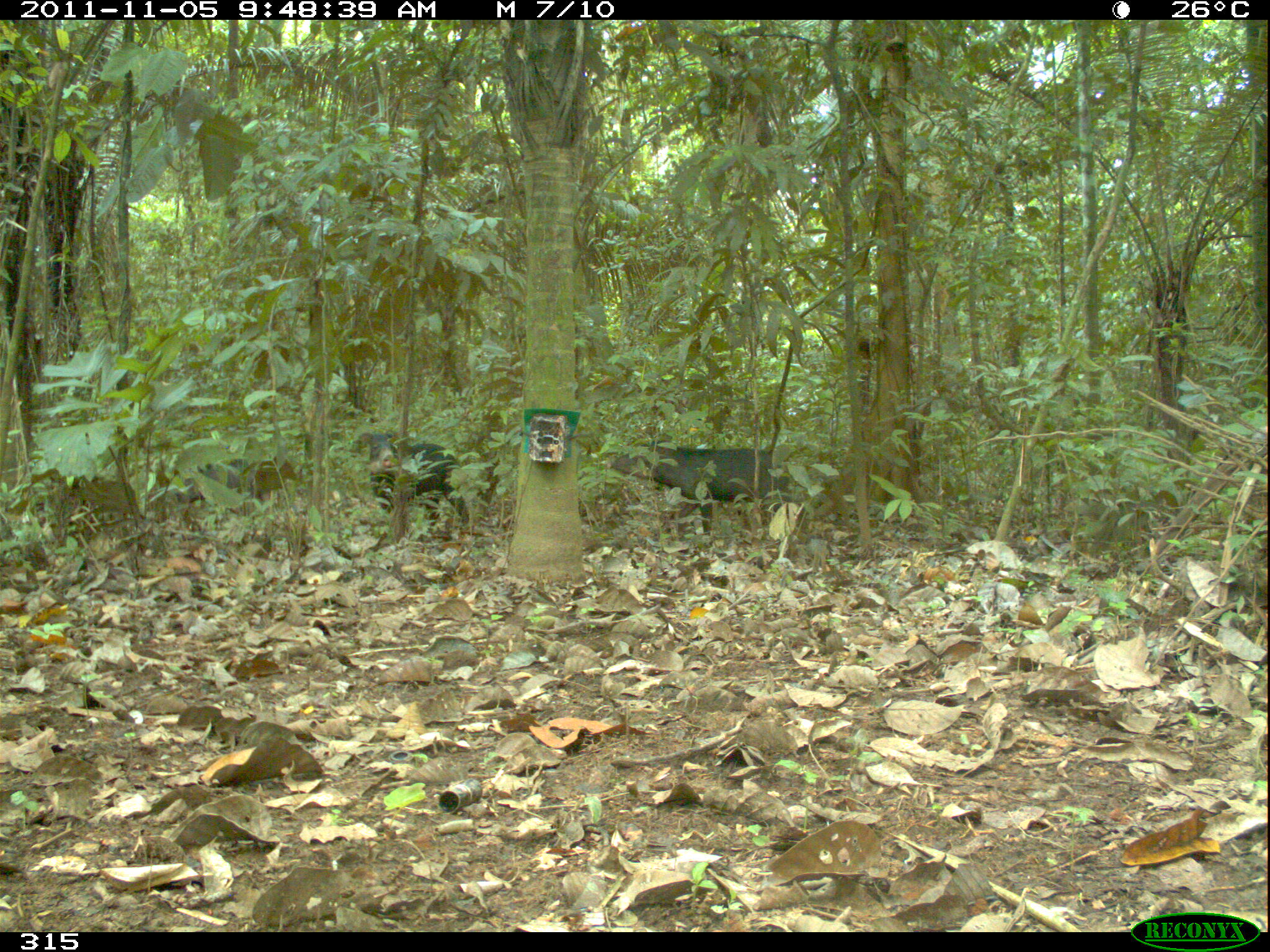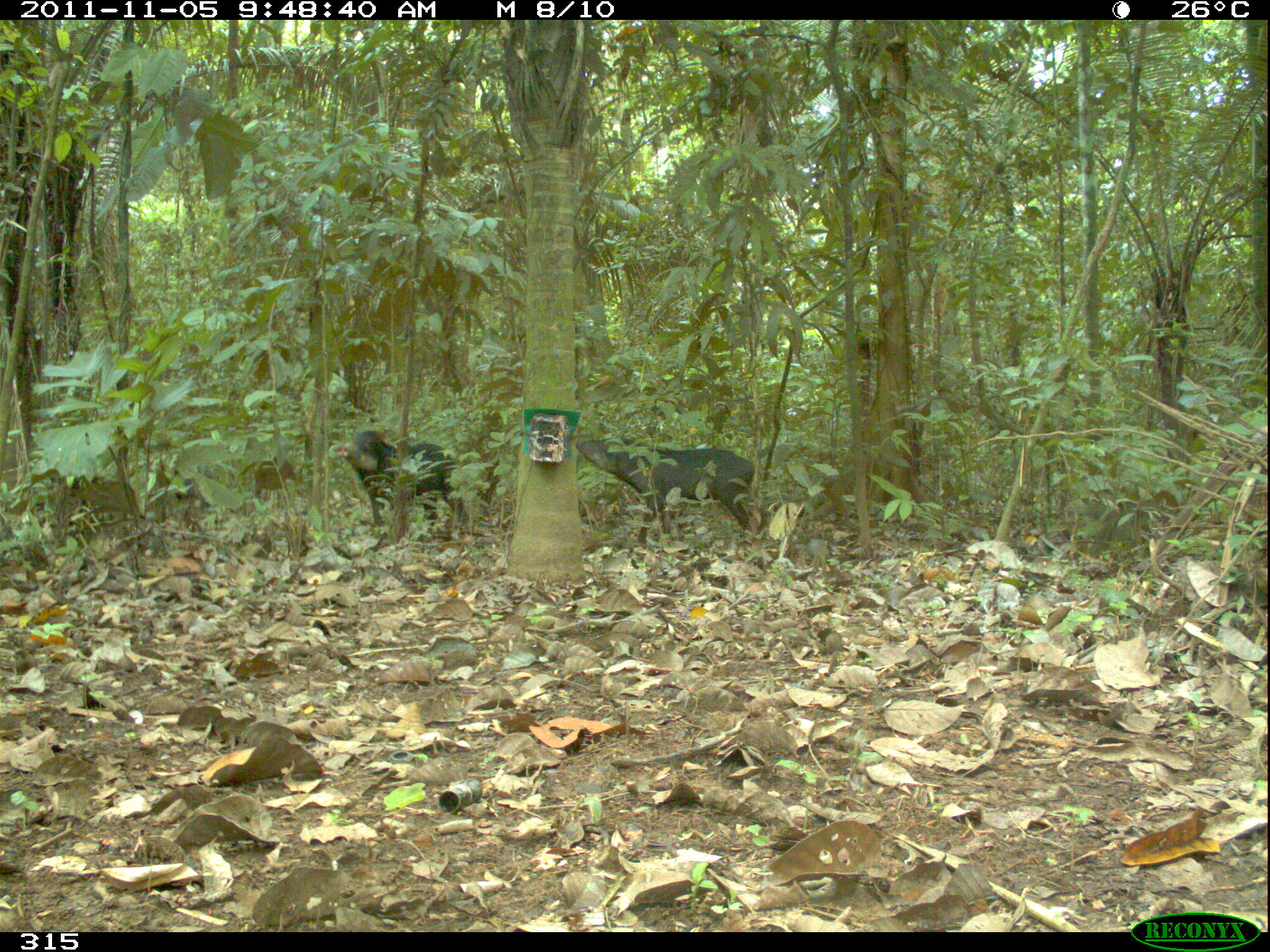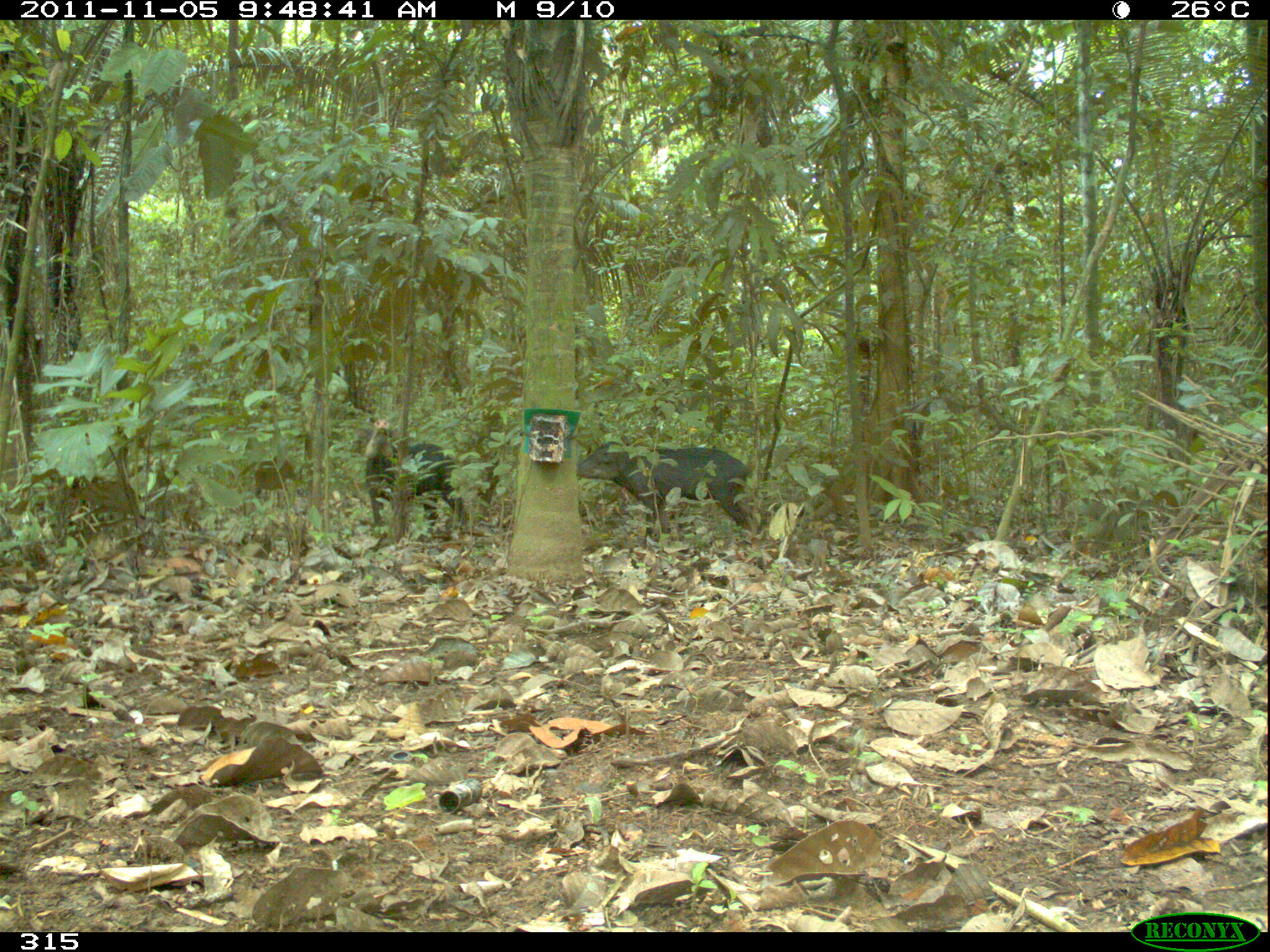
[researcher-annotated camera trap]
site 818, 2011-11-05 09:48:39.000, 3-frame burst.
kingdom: Animalia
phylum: Chordata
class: Mammalia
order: Artiodactyla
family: Tayassuidae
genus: Tayassu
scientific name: Tayassu pecari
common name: white-lipped peccary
Tayassu pecari (white-lipped peccary).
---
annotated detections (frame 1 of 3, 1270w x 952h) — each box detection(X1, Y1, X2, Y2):
tayassu pecari: detection(608, 438, 789, 537); detection(361, 431, 469, 525); detection(174, 458, 276, 505)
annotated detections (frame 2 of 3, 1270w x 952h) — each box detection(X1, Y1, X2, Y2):
tayassu pecari: detection(574, 435, 756, 548); detection(334, 428, 469, 532); detection(154, 456, 219, 512)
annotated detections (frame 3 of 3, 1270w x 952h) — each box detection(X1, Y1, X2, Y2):
tayassu pecari: detection(576, 440, 753, 541); detection(362, 418, 466, 534)